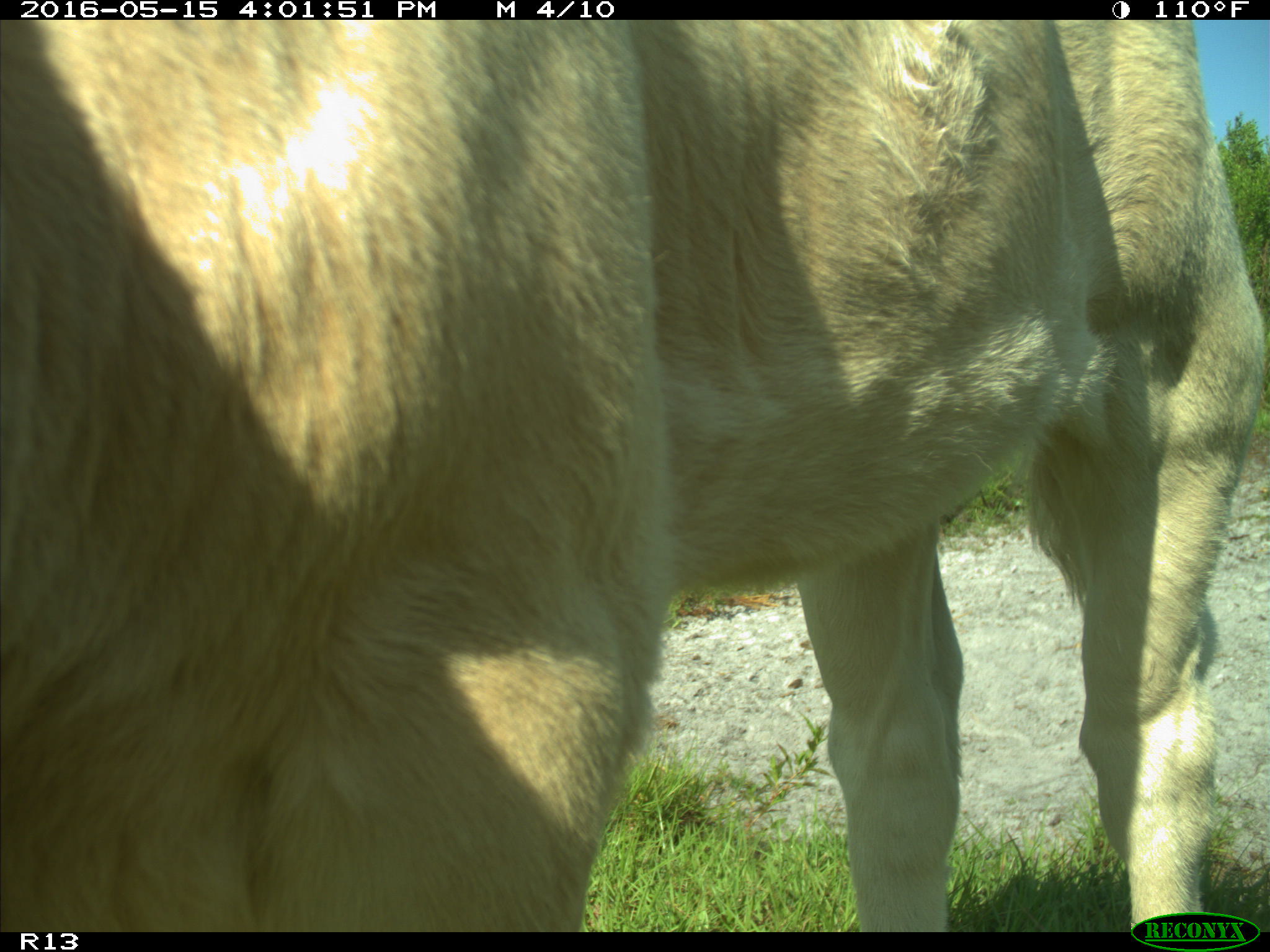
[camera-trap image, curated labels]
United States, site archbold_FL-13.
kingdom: Animalia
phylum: Chordata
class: Mammalia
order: Artiodactyla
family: Bovidae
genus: Bos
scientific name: Bos taurus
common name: domestic cow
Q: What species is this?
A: Bos taurus (domestic cow).